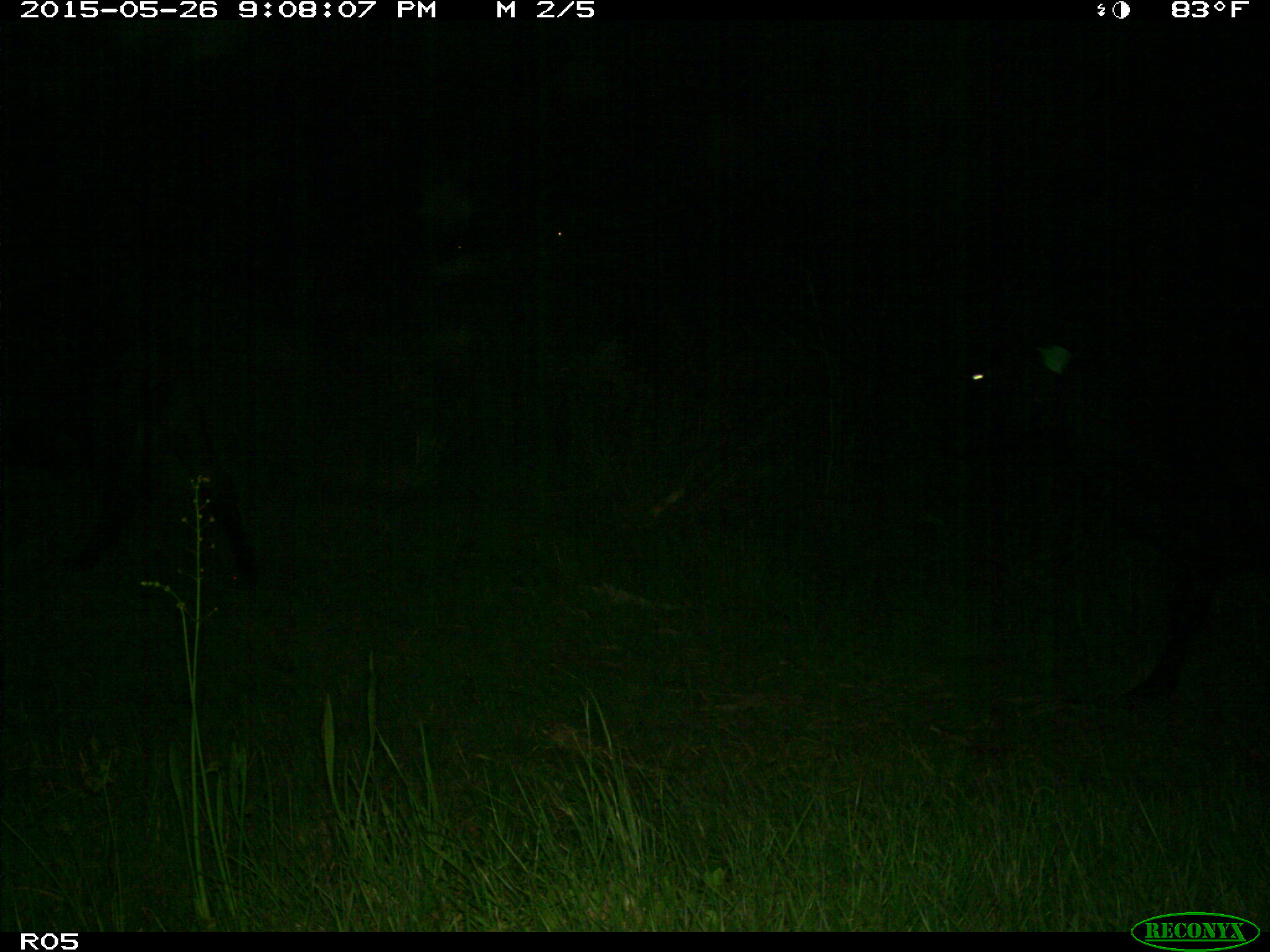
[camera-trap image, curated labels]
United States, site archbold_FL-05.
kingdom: Animalia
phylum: Chordata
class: Mammalia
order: Artiodactyla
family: Bovidae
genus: Bos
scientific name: Bos taurus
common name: domestic cow